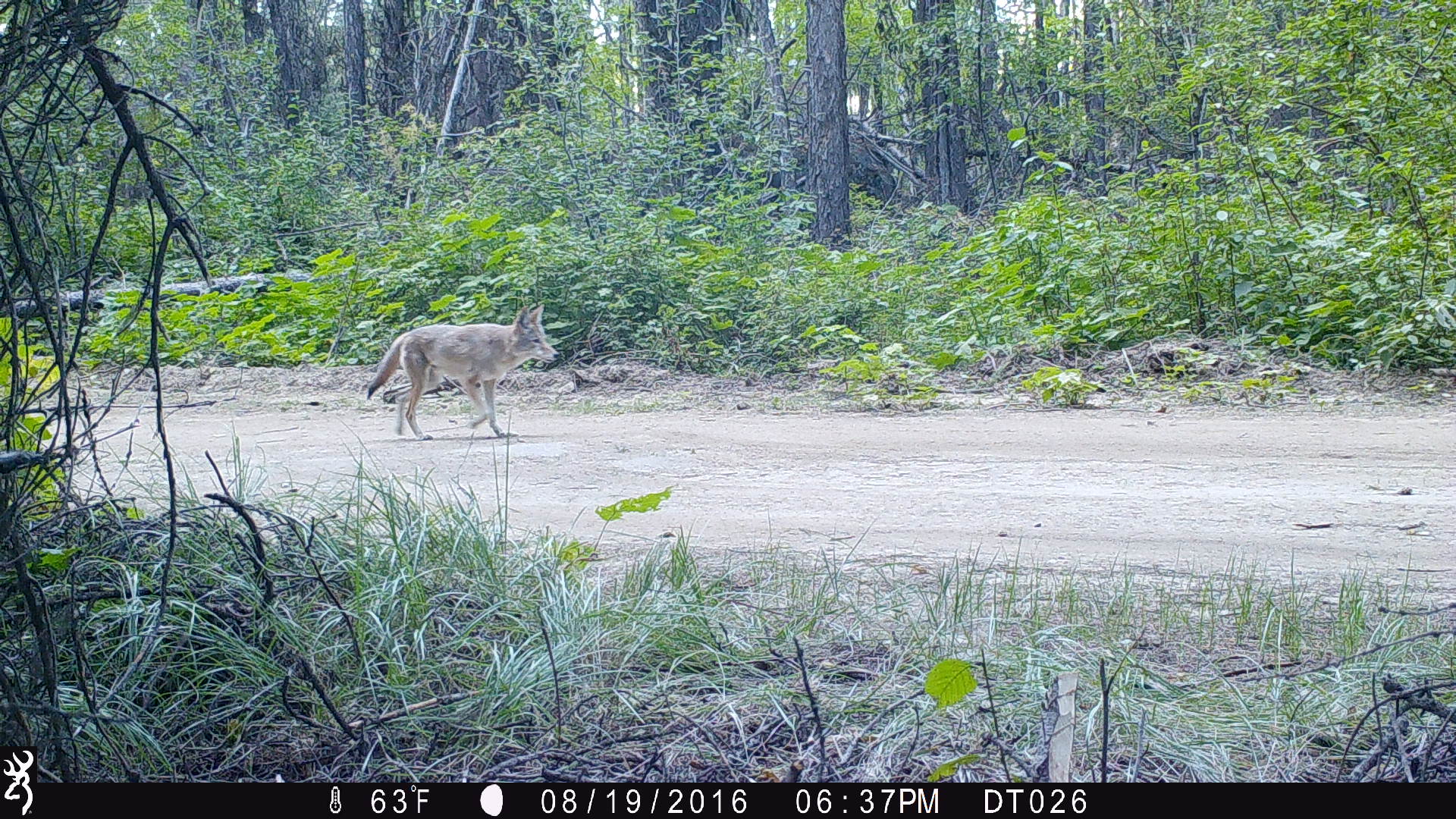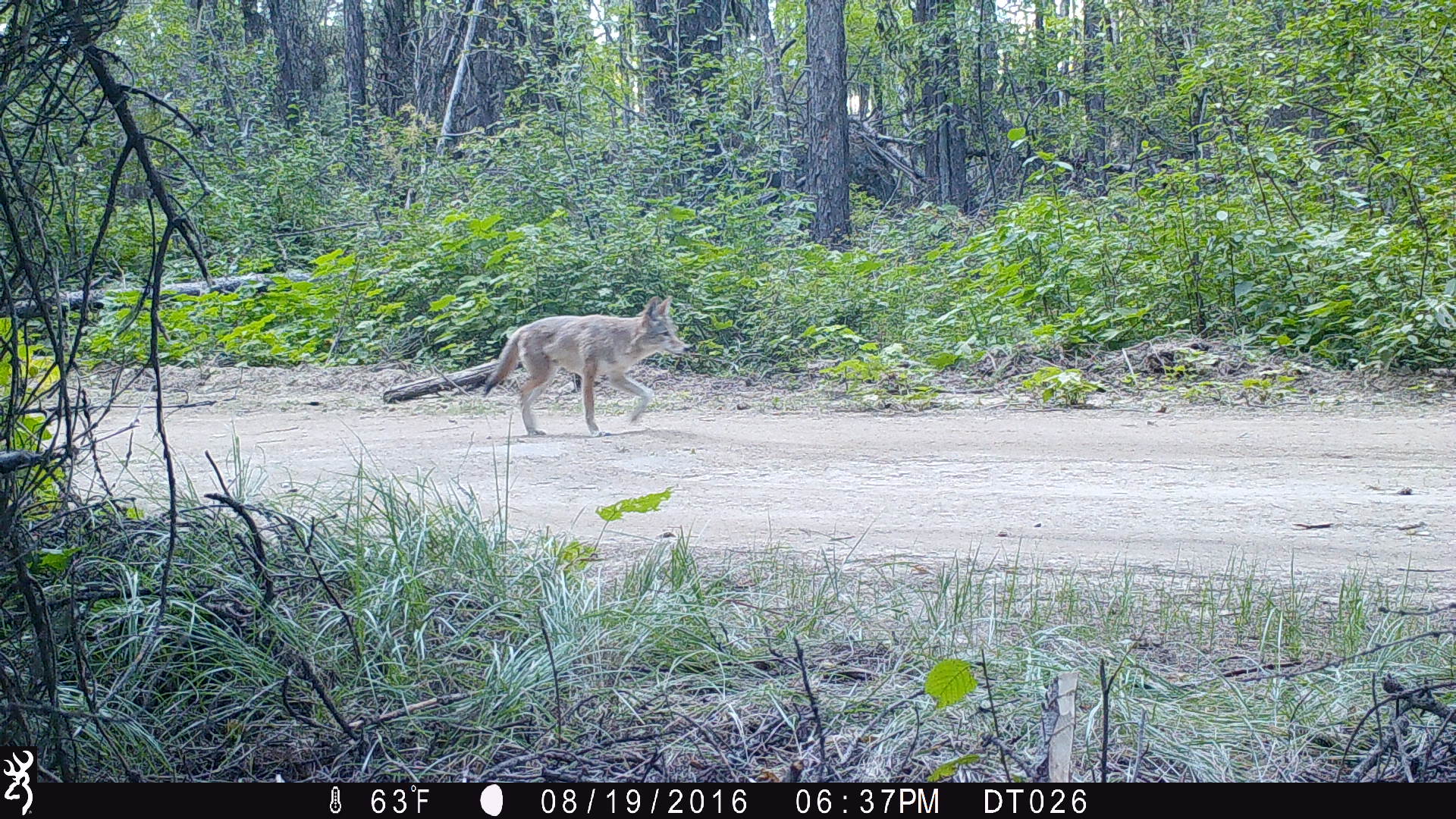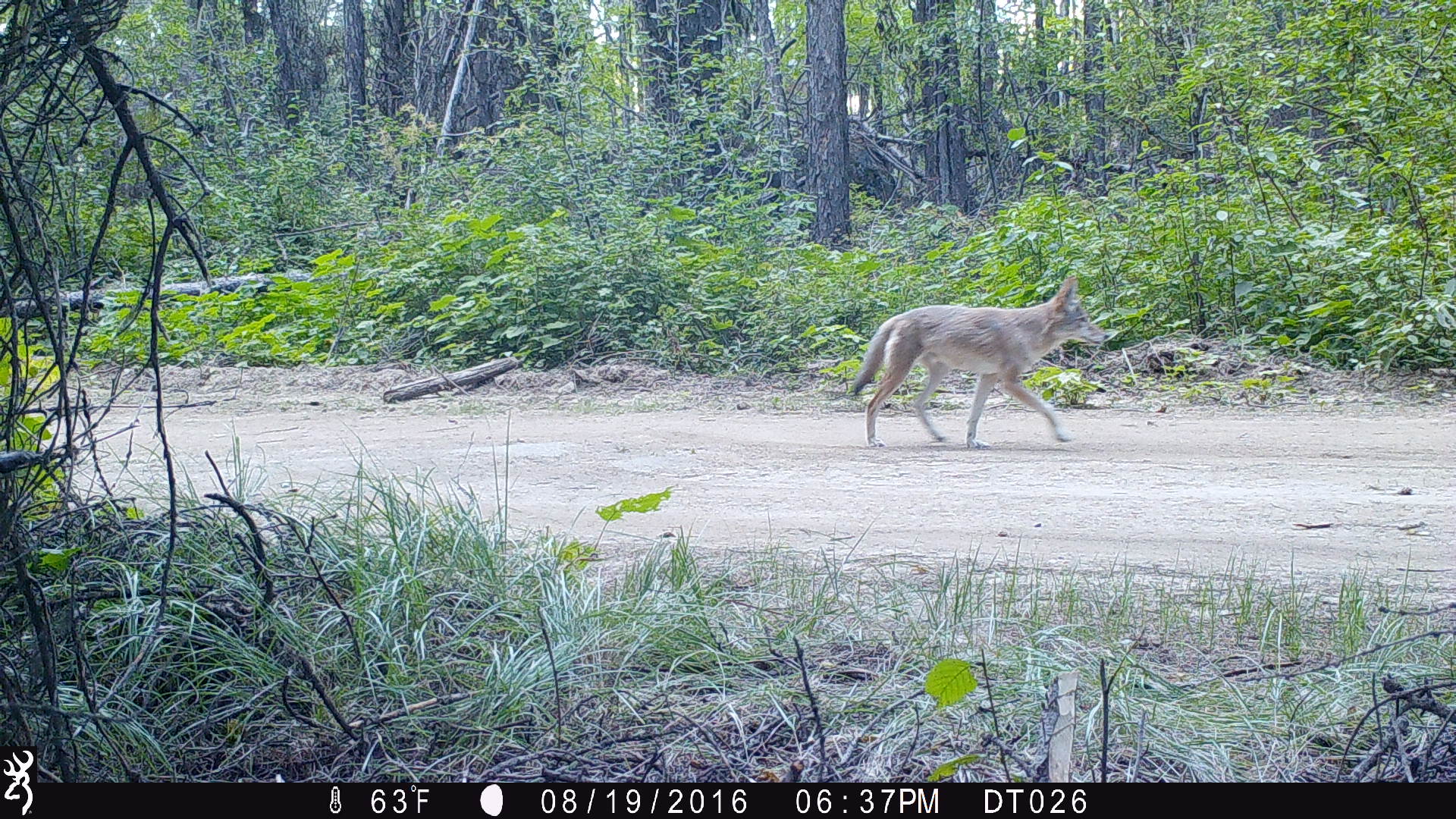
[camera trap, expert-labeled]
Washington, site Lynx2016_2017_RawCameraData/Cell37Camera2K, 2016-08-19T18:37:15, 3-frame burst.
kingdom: Animalia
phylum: Chordata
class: Mammalia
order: Carnivora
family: Canidae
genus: Canis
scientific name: Canis latrans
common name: coyote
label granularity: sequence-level